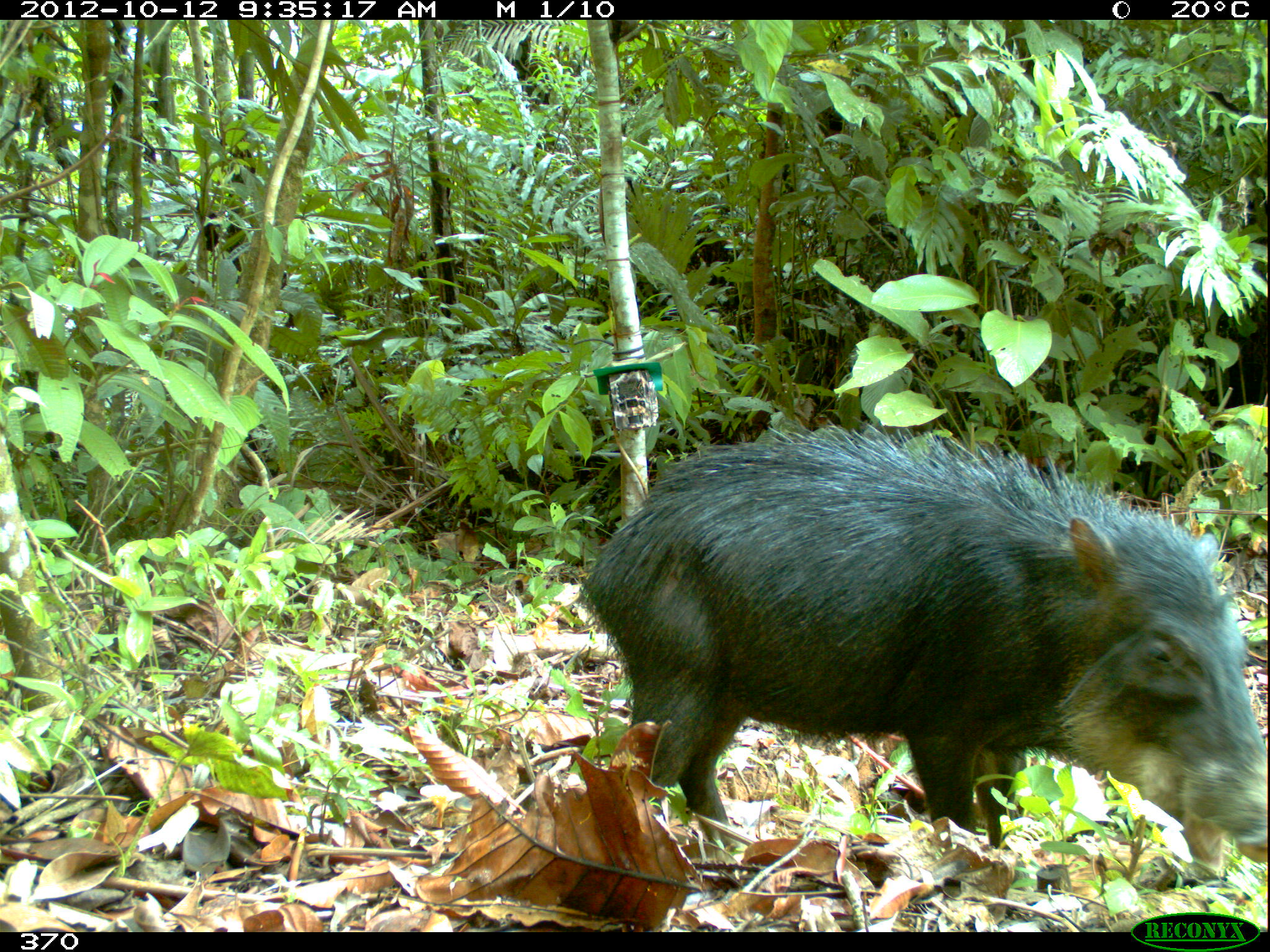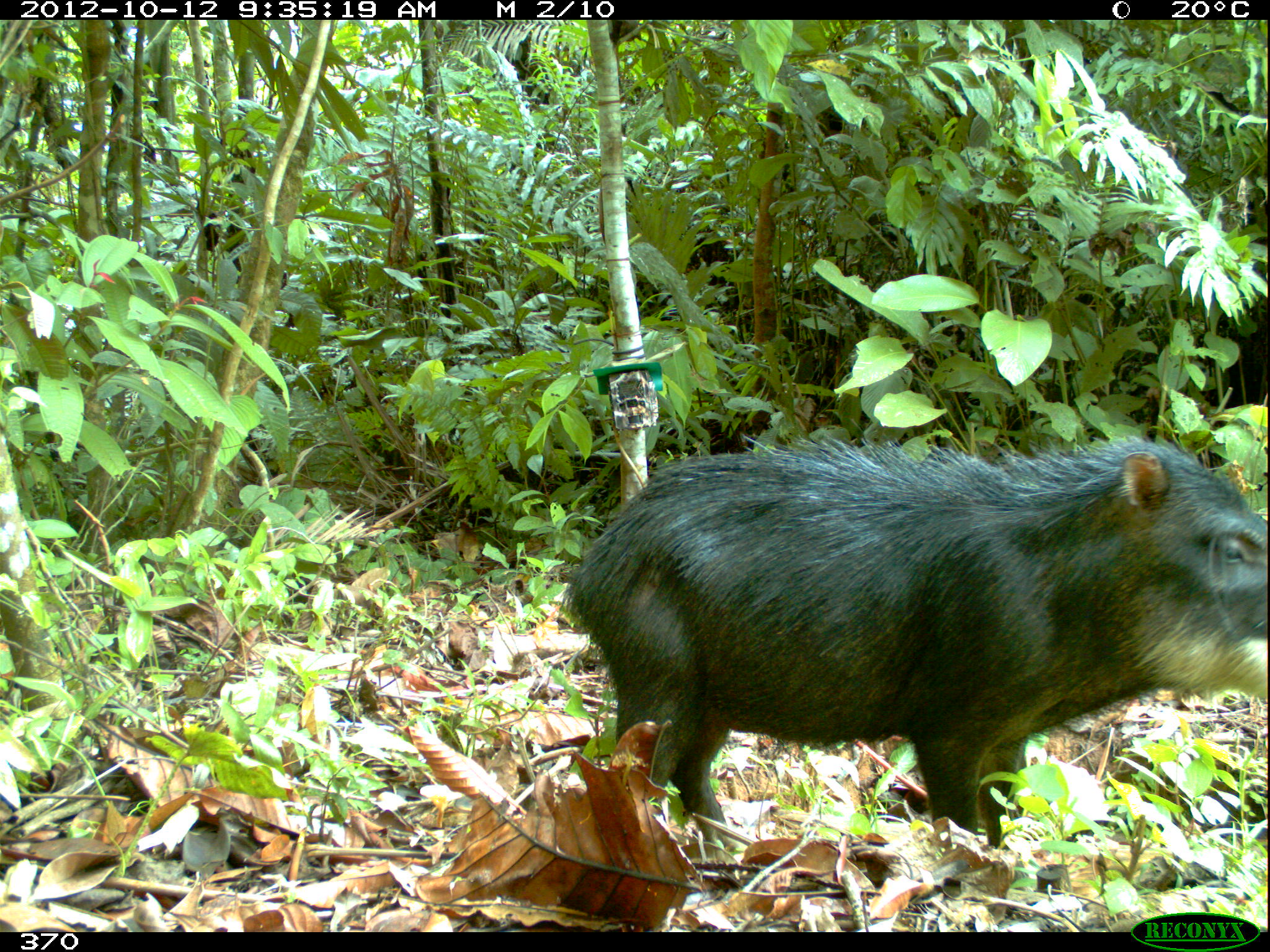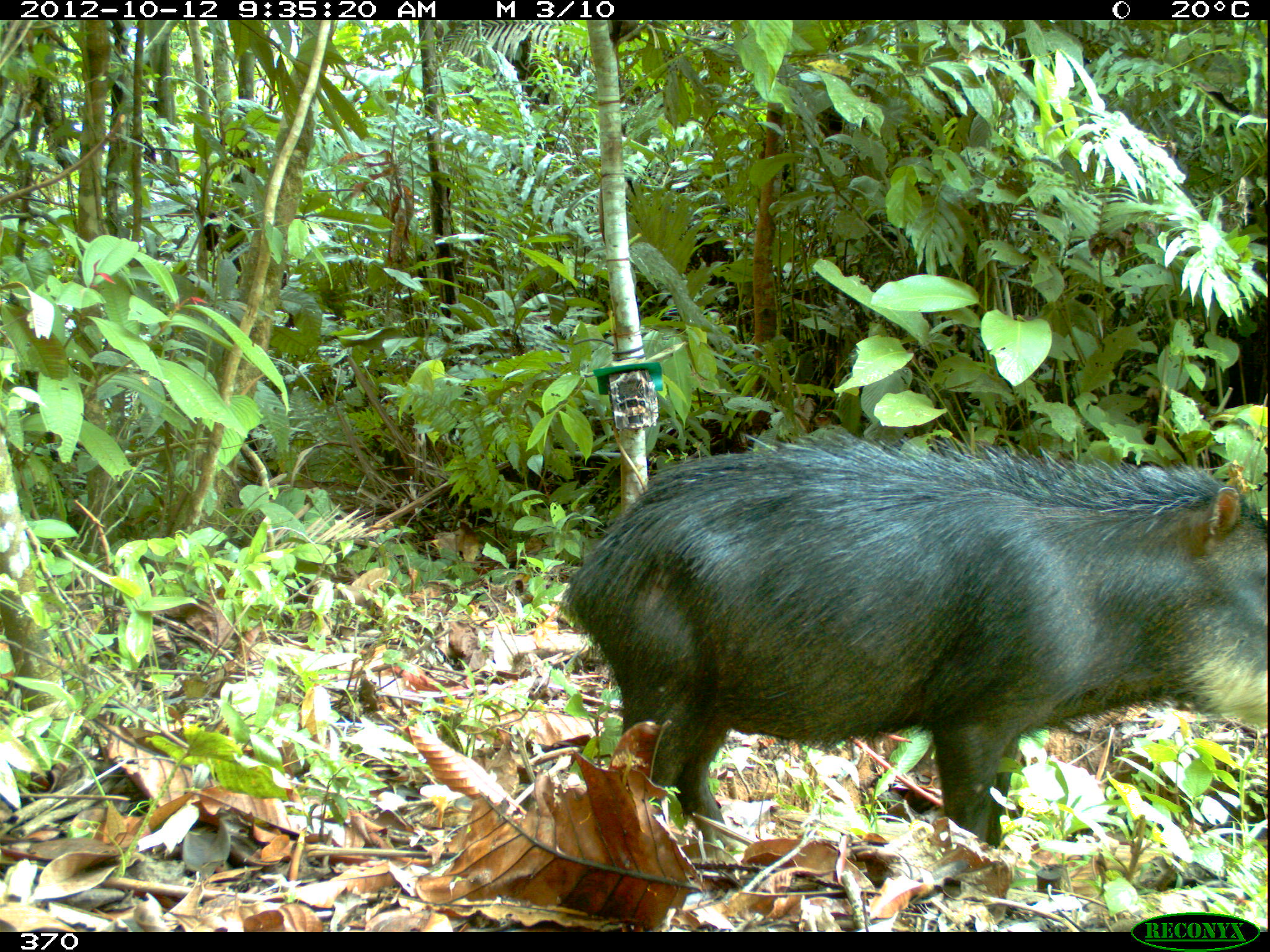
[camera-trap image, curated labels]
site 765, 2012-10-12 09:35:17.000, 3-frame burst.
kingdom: Animalia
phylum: Chordata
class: Mammalia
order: Artiodactyla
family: Tayassuidae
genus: Tayassu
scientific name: Tayassu pecari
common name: white-lipped peccary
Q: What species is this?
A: Tayassu pecari (white-lipped peccary).